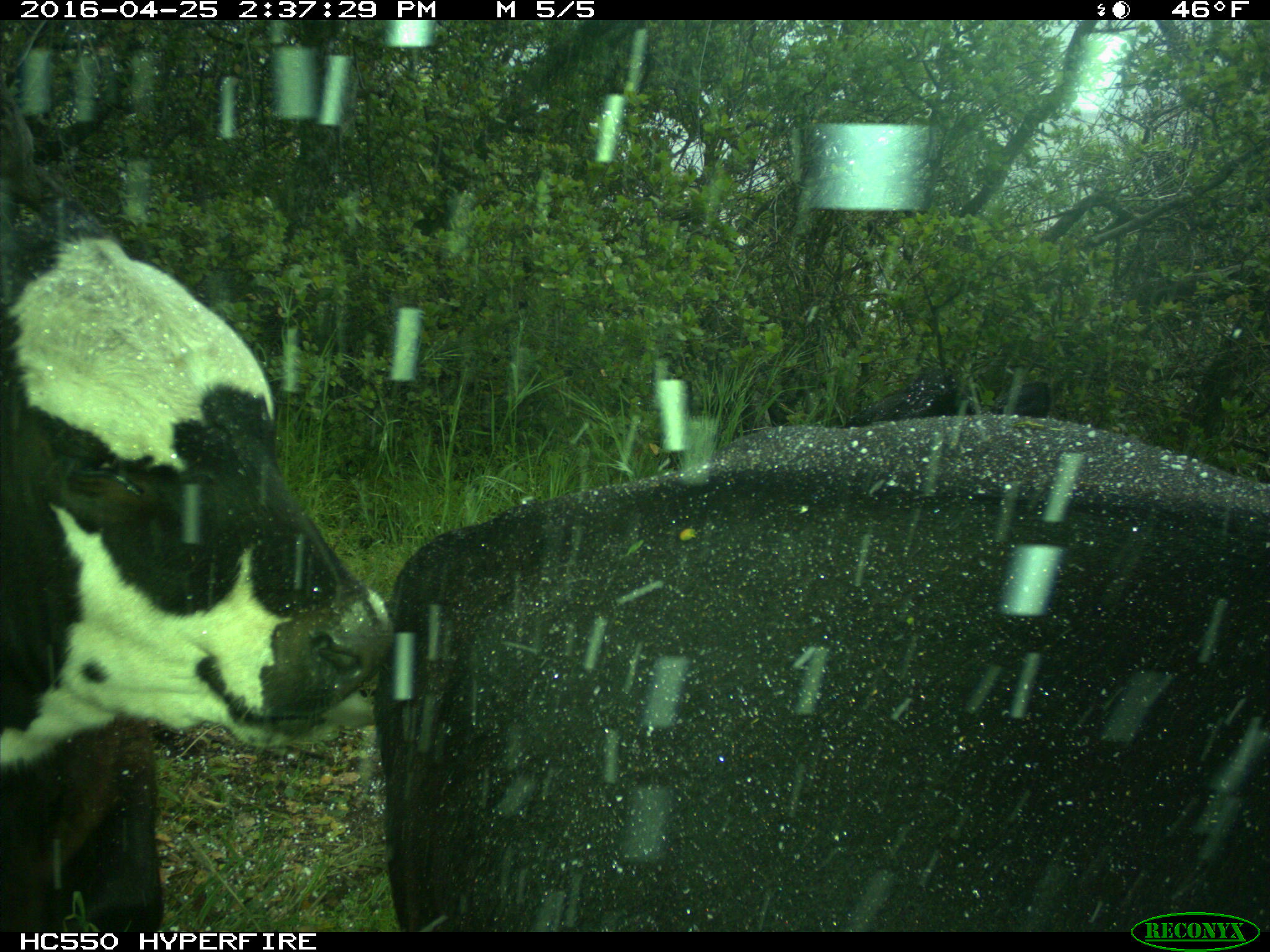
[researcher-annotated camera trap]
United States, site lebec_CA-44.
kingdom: Animalia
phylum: Chordata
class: Mammalia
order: Artiodactyla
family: Bovidae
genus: Bos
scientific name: Bos taurus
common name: domestic cow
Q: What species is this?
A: Bos taurus (domestic cow).